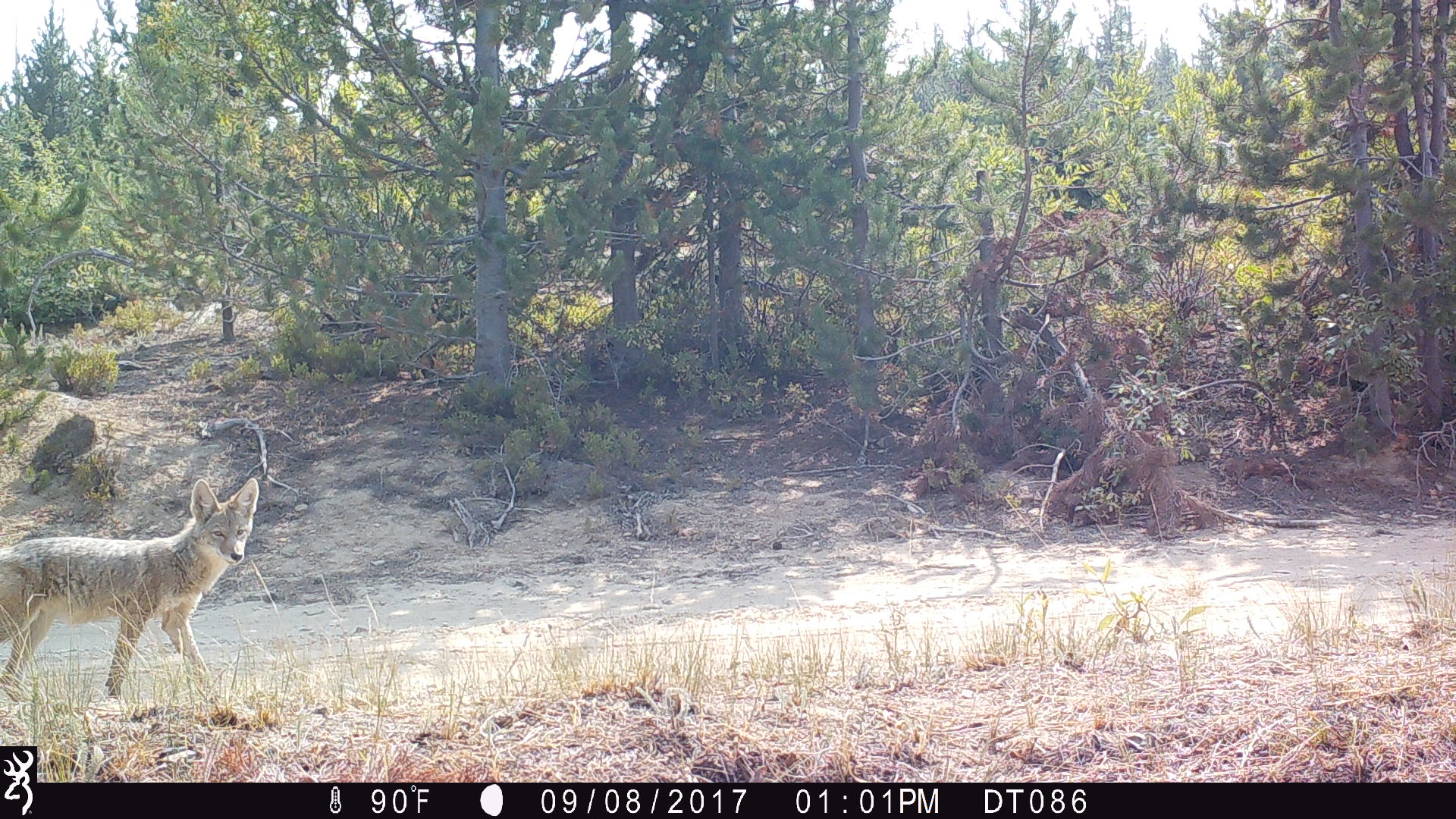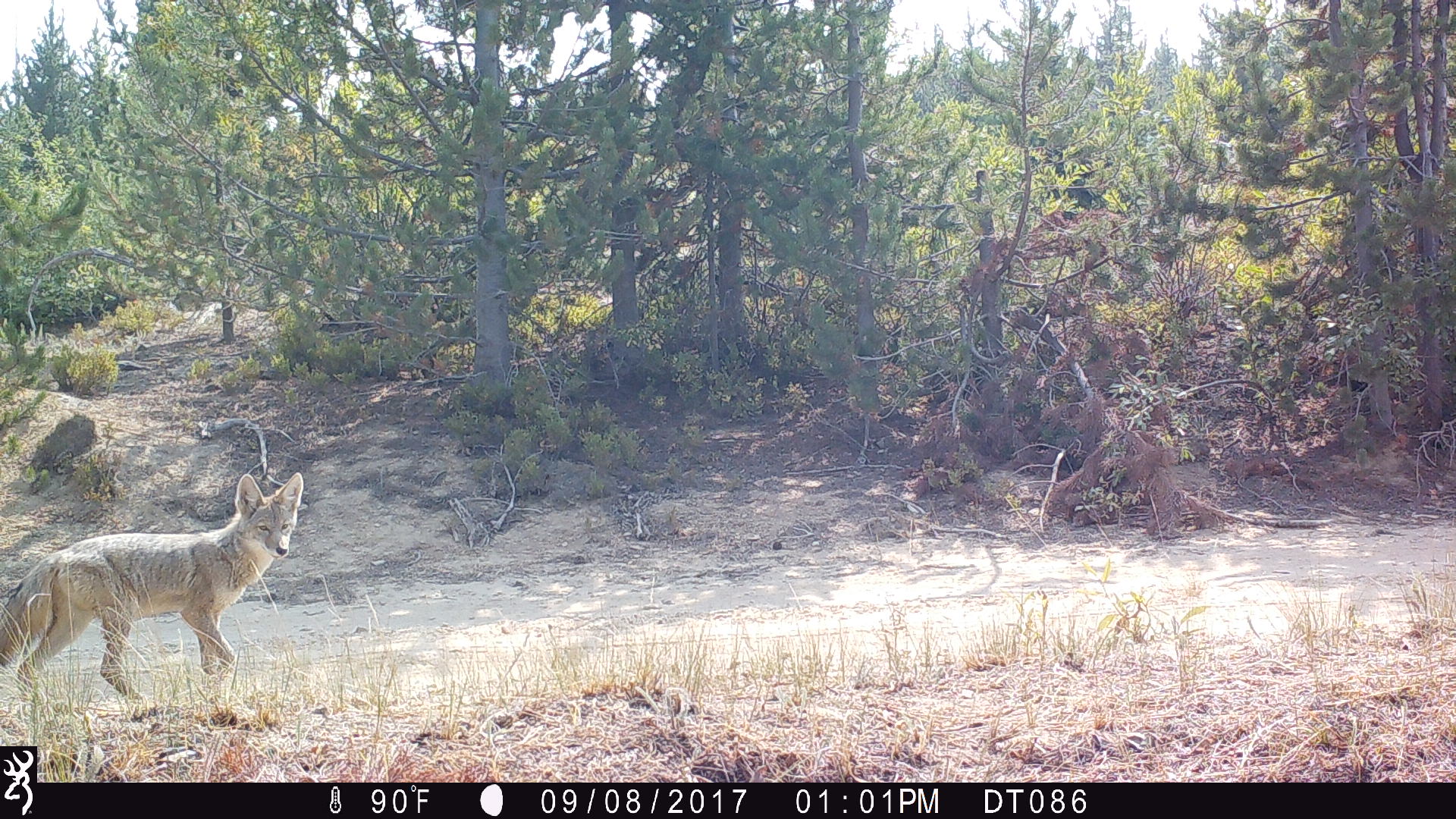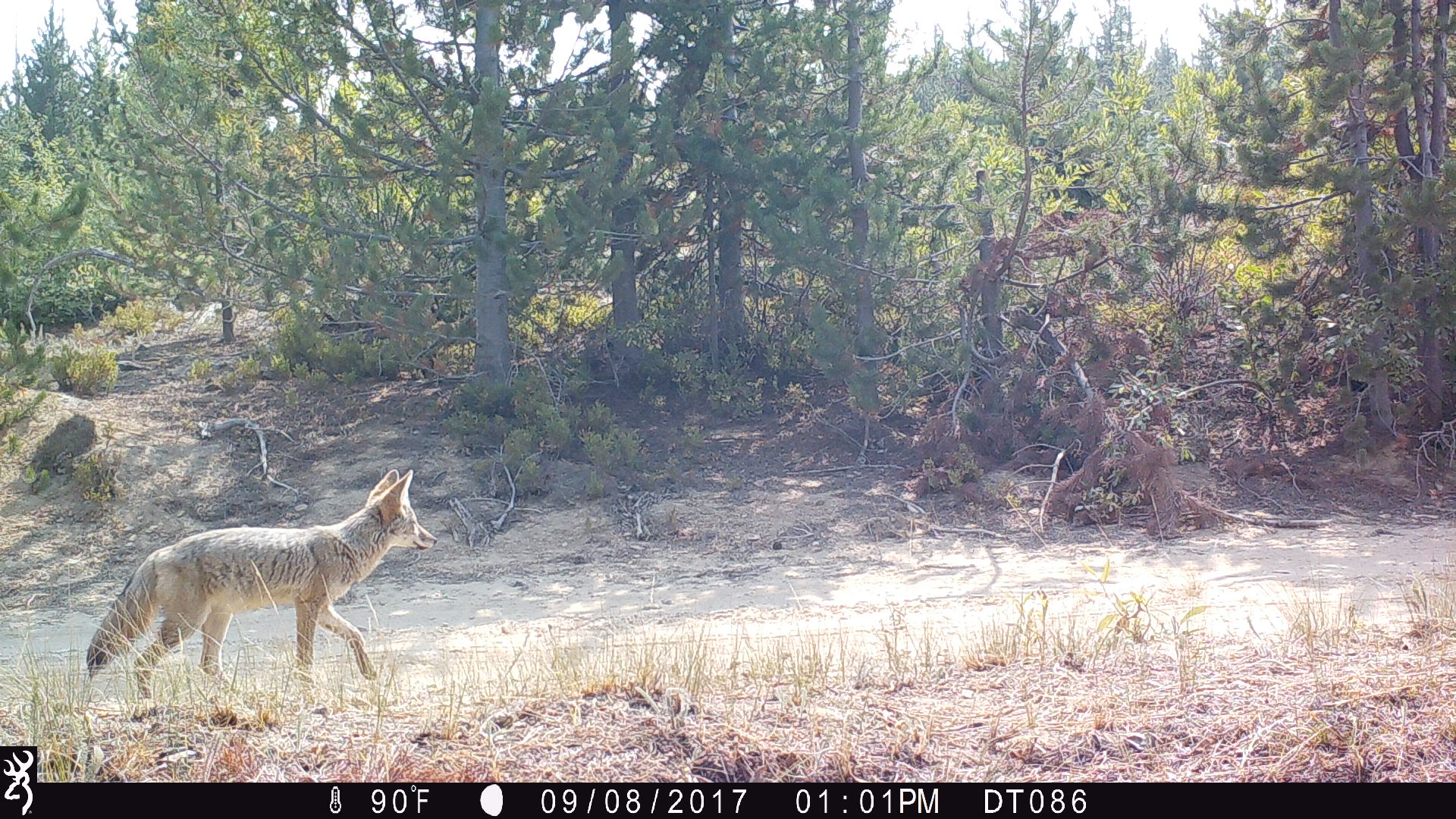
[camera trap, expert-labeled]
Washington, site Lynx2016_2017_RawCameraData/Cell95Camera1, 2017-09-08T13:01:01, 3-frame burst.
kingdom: Animalia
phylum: Chordata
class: Mammalia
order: Carnivora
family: Canidae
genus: Canis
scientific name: Canis latrans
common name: coyote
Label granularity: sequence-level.